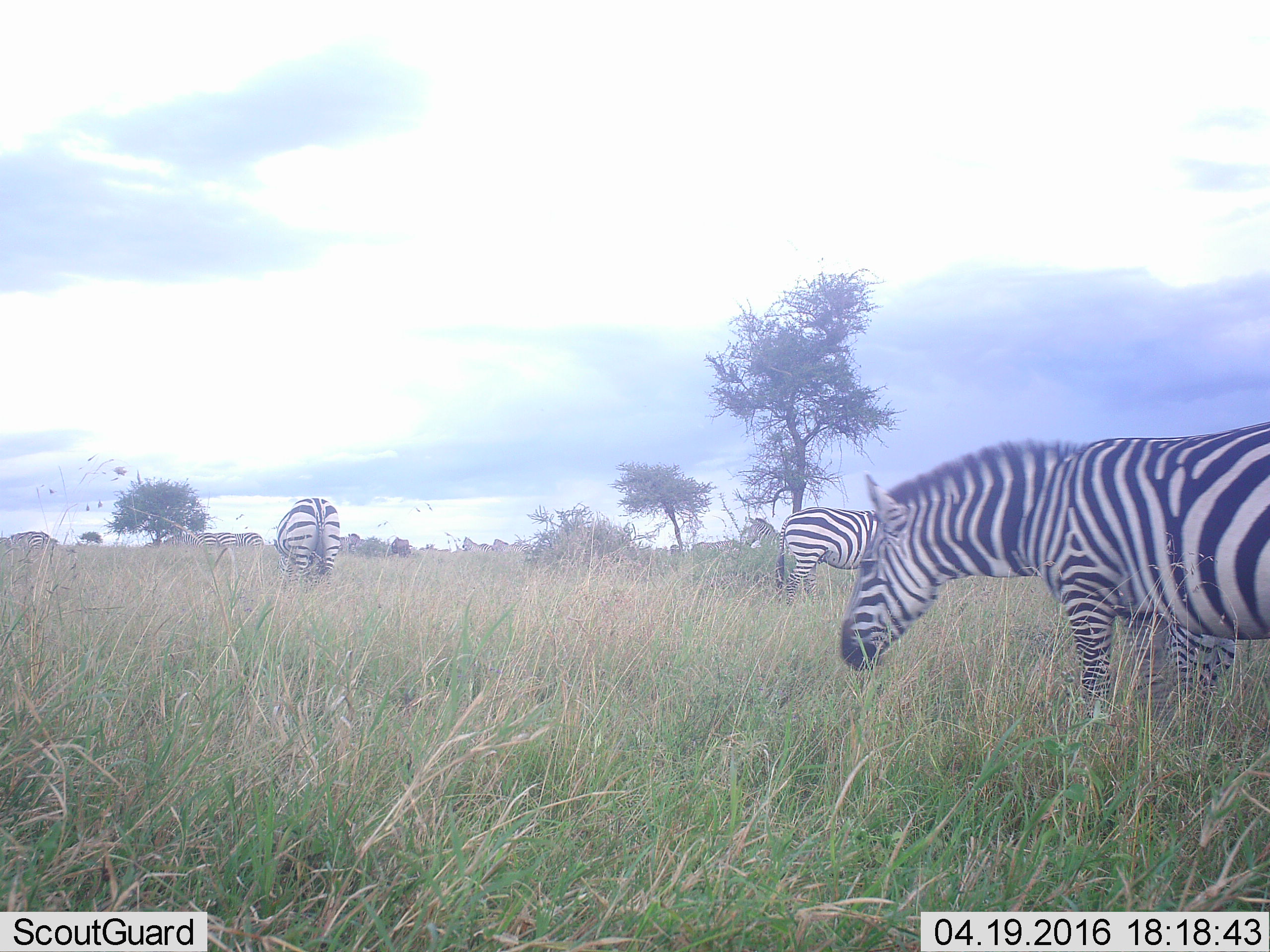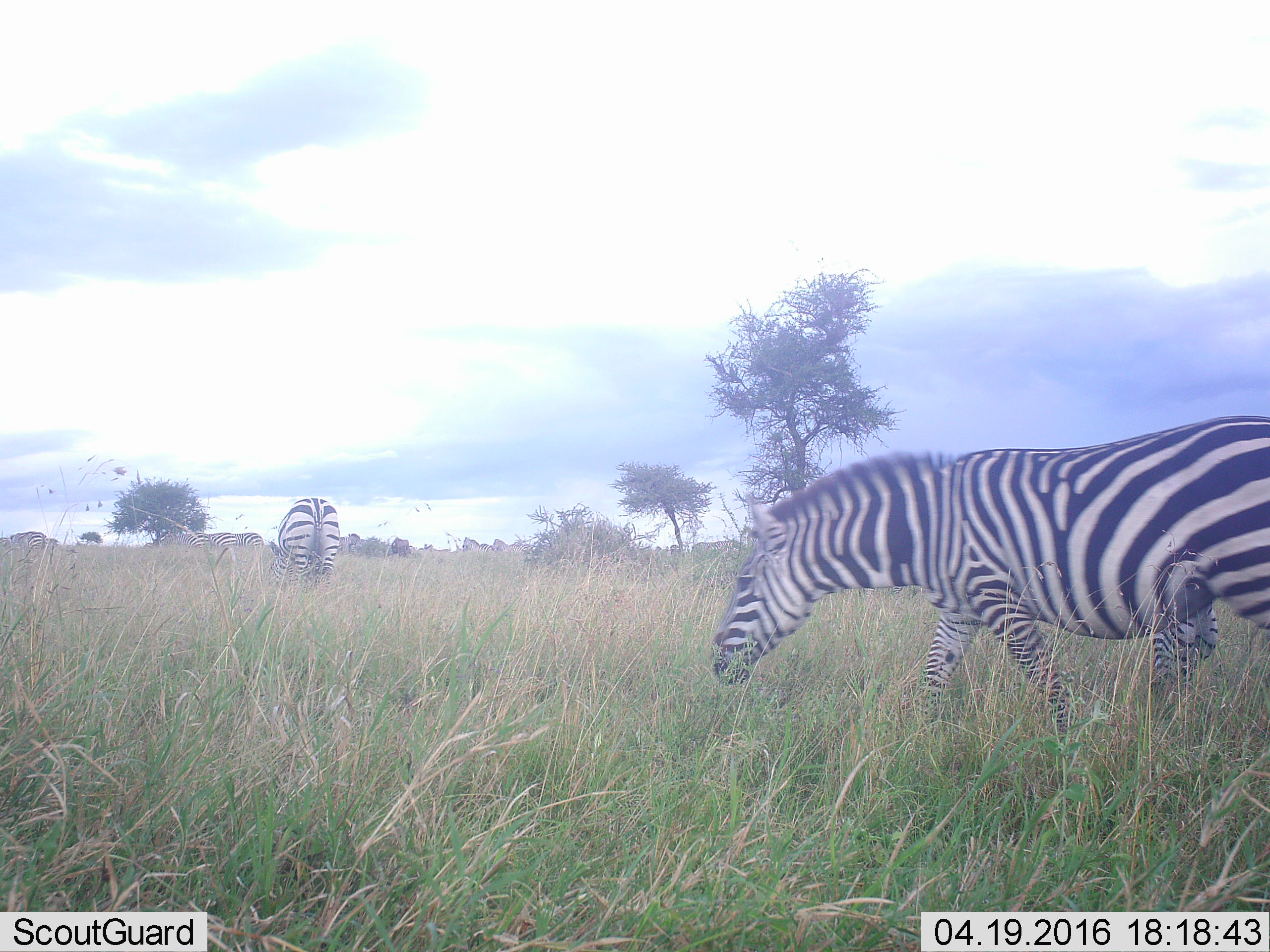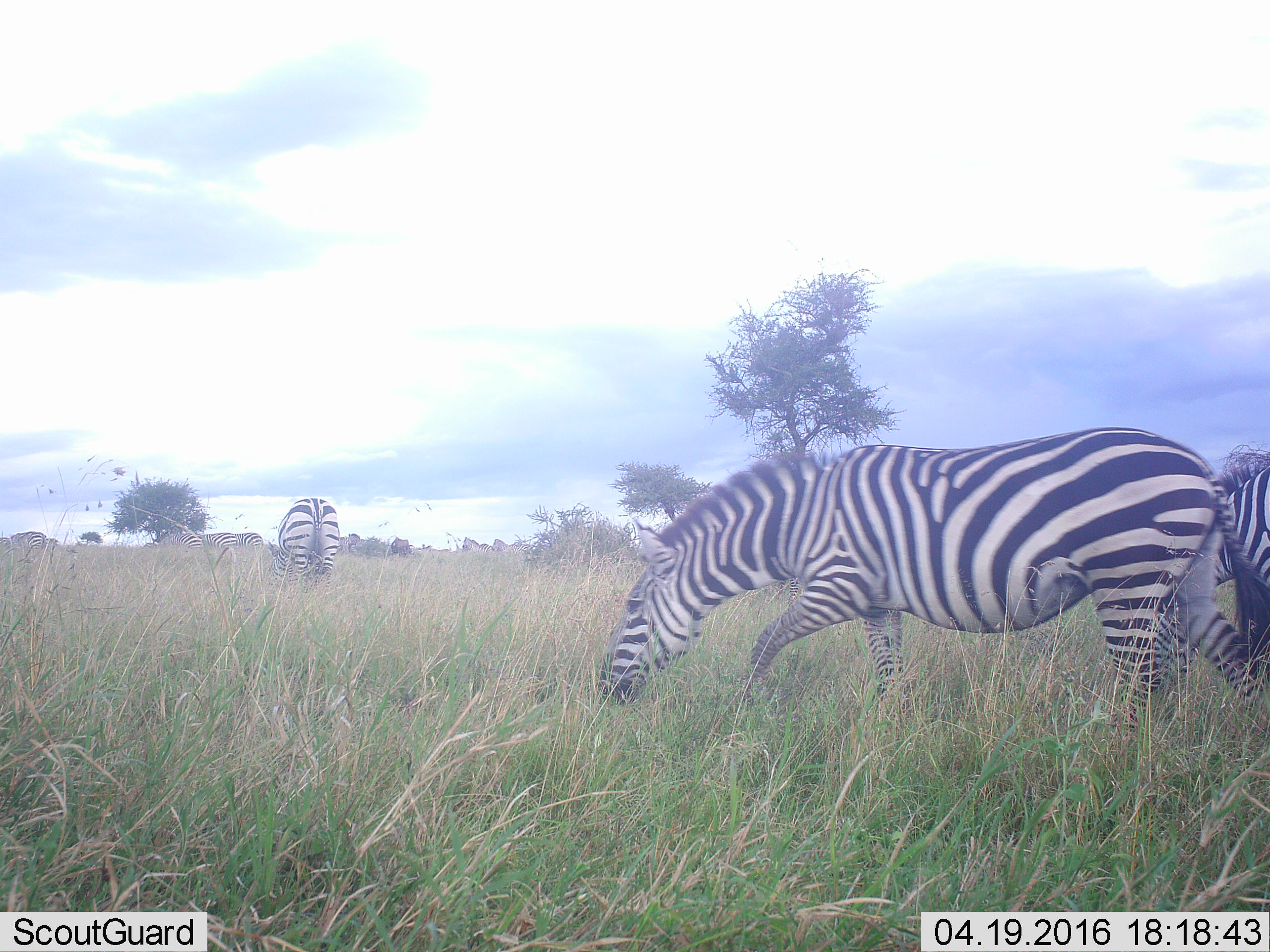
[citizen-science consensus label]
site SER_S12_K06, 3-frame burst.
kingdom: Animalia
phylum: Chordata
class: Mammalia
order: Perissodactyla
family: Equidae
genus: Equus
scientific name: Equus quagga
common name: plains zebra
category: zebraplains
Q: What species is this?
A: Zebraplains (plains zebra) (Equus quagga).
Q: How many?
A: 10.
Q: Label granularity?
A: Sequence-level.